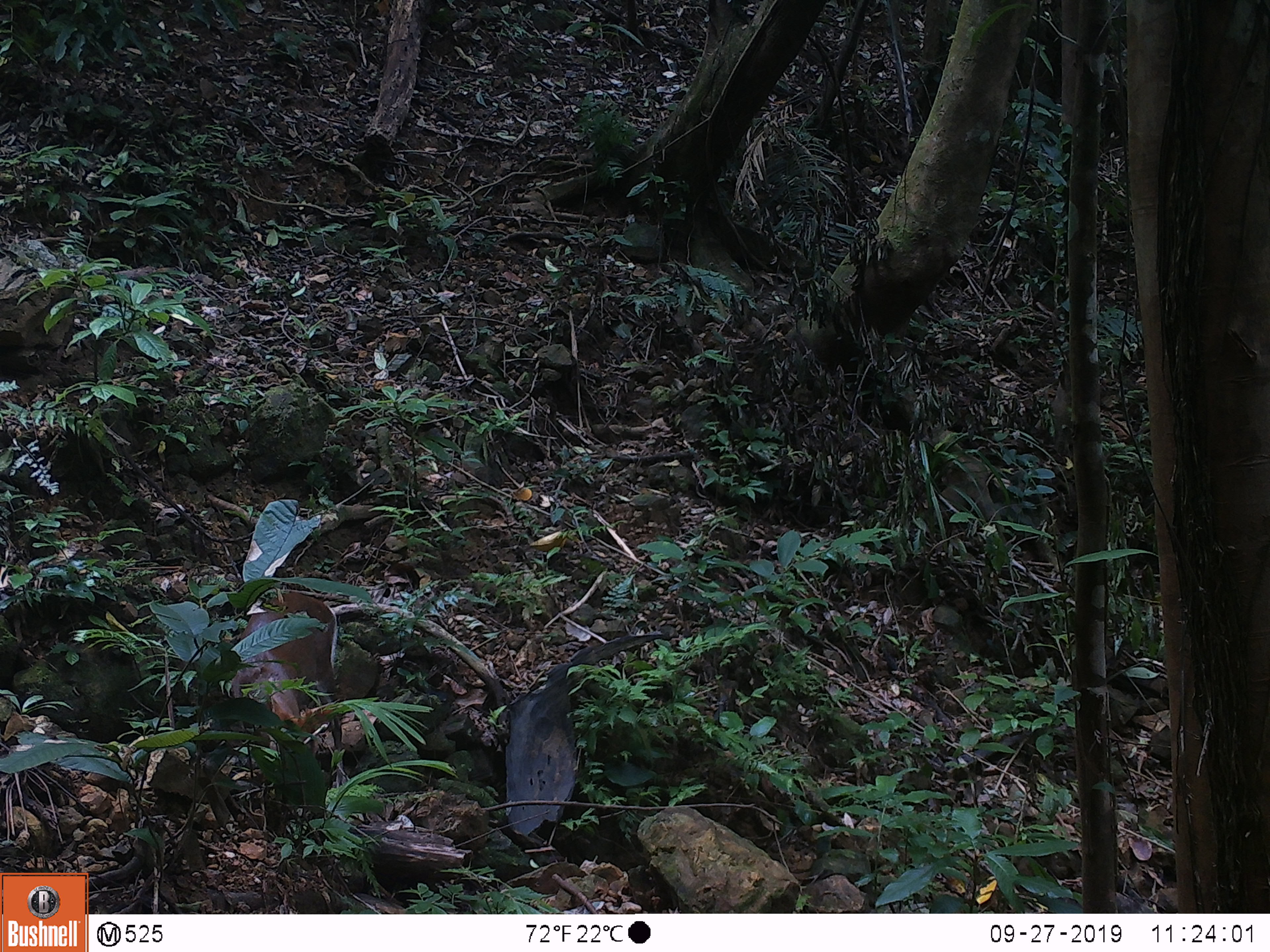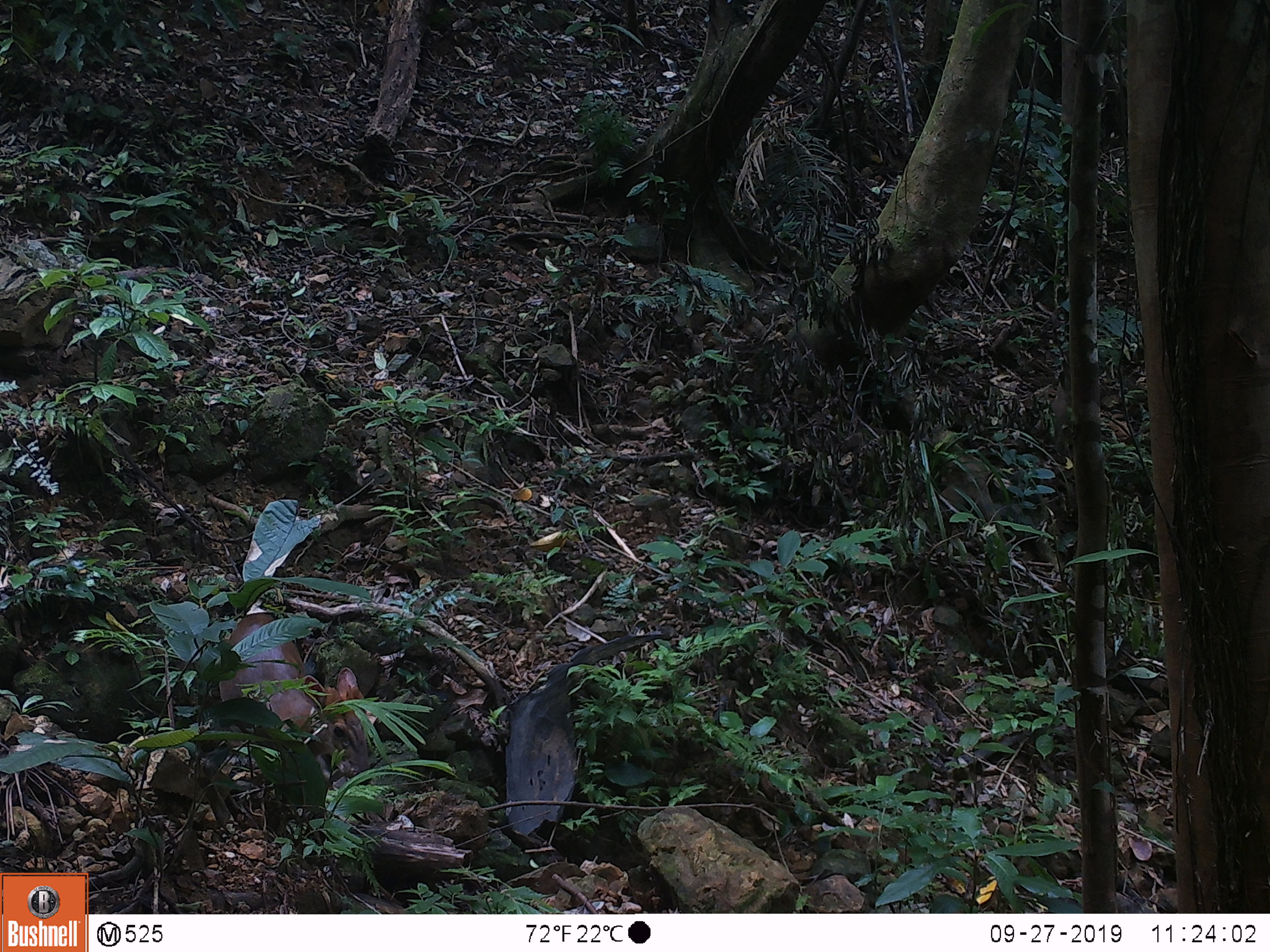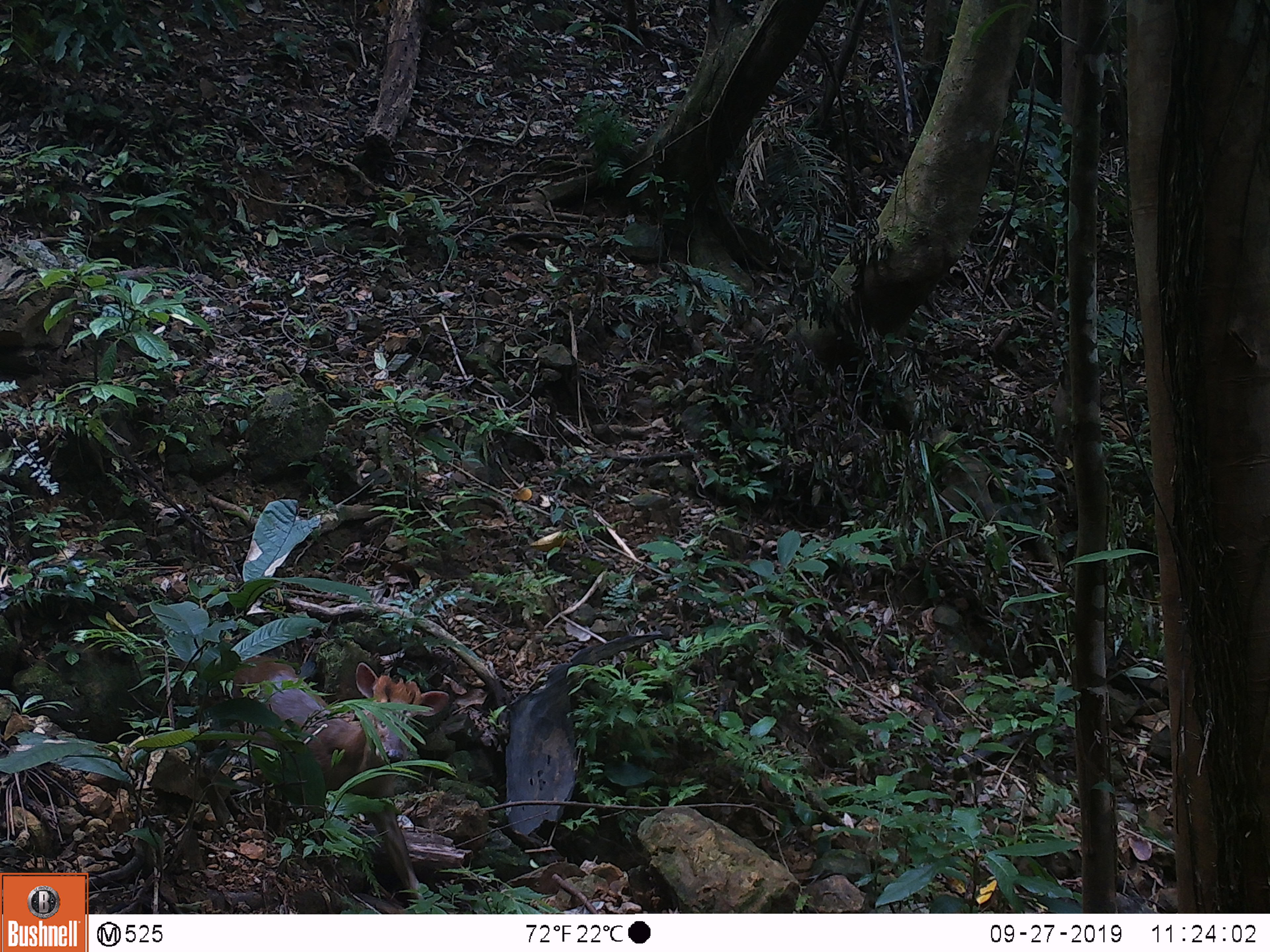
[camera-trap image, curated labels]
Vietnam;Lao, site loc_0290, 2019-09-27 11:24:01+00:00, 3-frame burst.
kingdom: Animalia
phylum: Chordata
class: Mammalia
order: Artiodactyla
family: Cervidae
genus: Muntiacus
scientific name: Muntiacus rooseveltorum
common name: roosevelt's muntjac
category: roosevelts muntjac group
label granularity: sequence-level